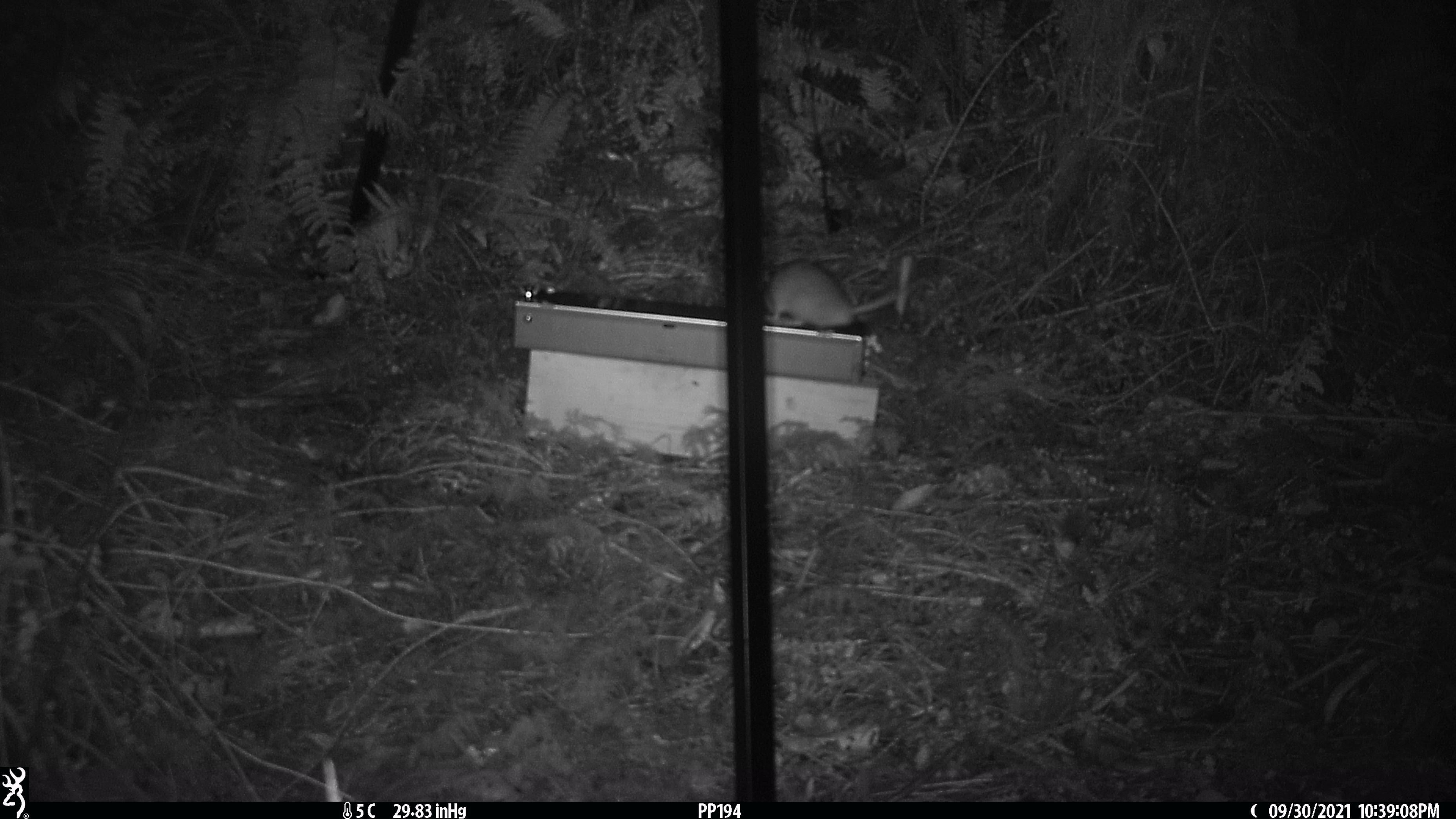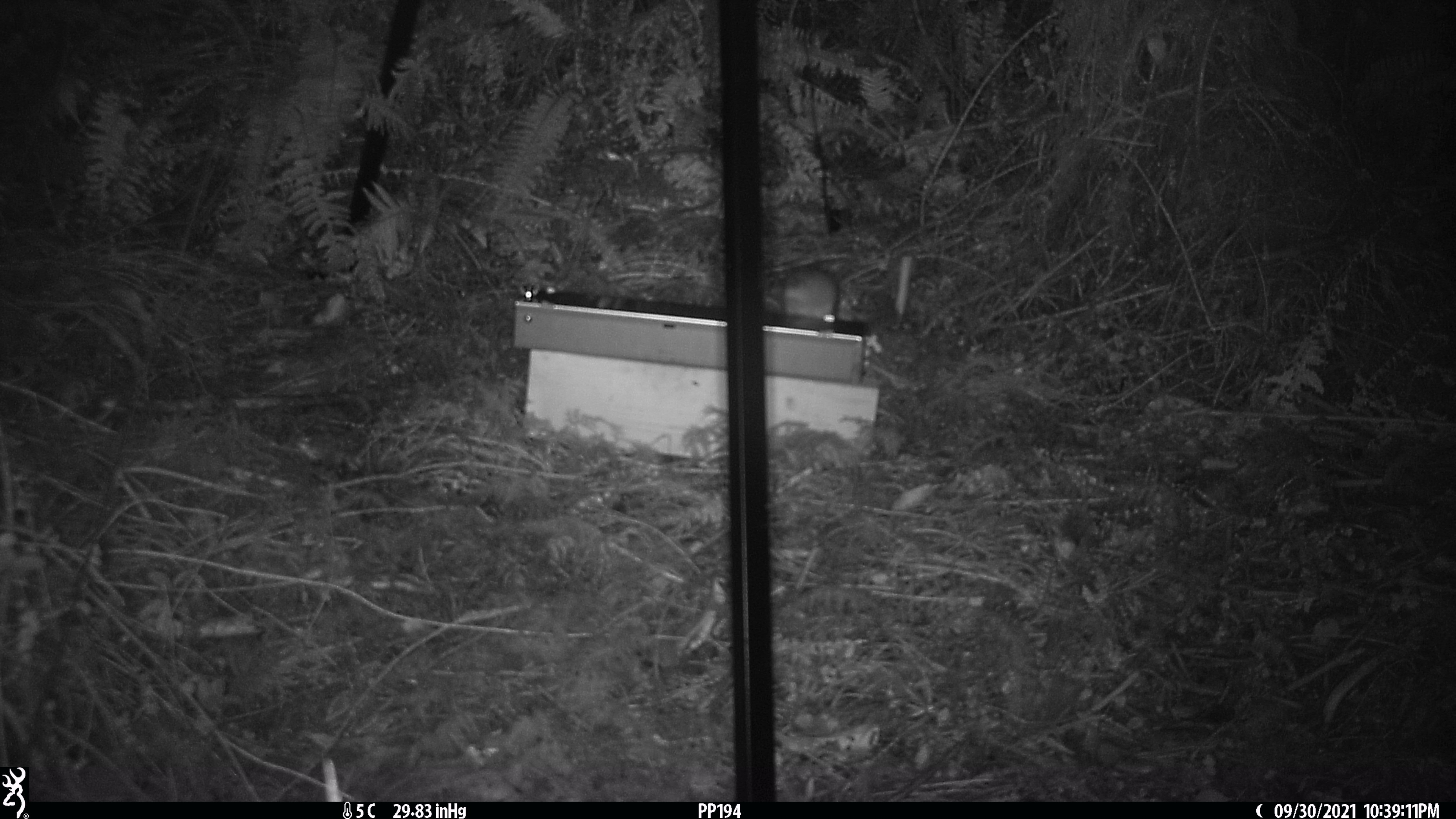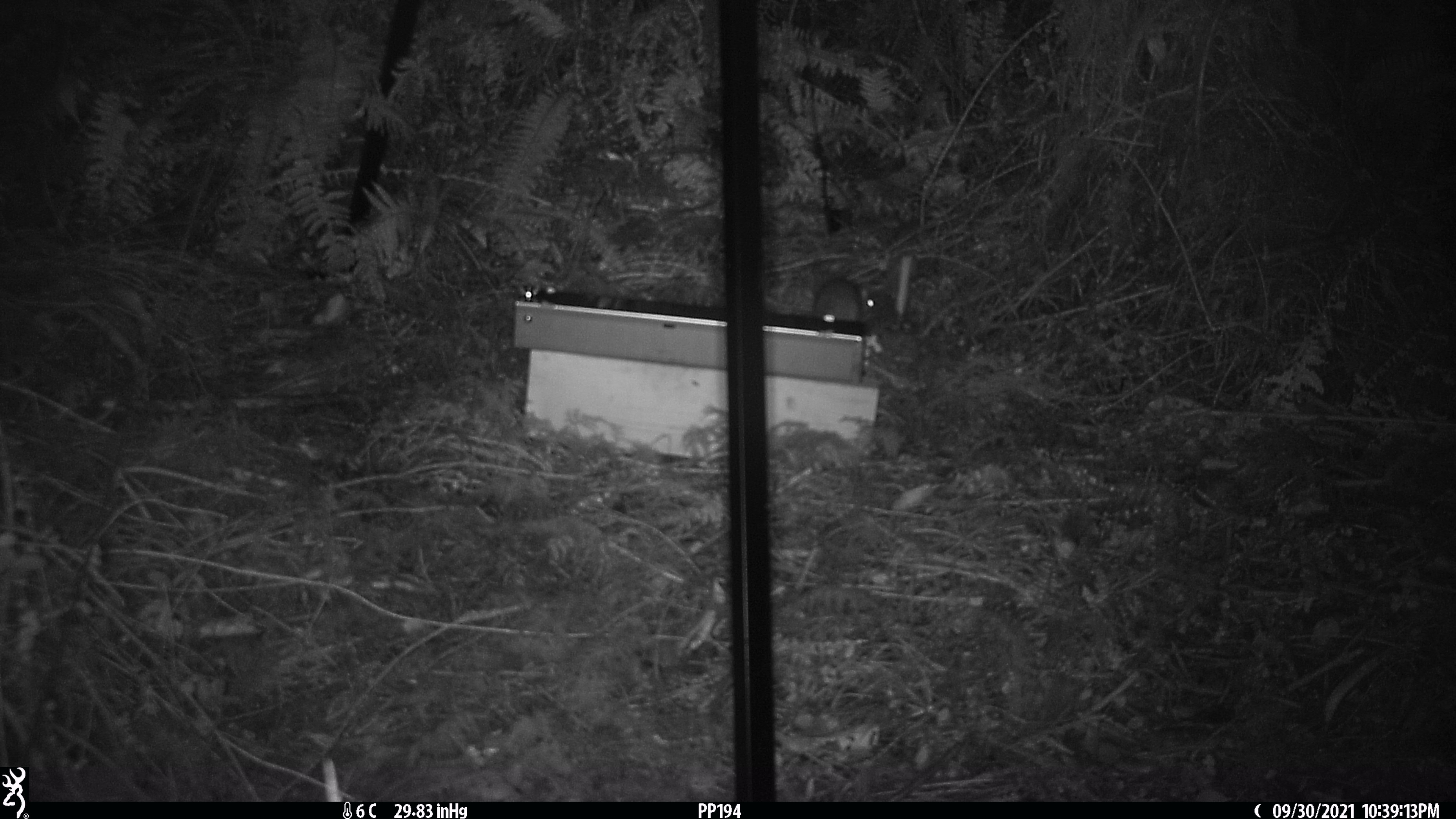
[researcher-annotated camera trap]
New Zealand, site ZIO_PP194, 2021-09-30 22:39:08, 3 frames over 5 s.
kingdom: Animalia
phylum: Chordata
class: Mammalia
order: Rodentia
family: Muridae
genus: Rattus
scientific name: Rattus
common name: rat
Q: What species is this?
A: Rat (Rattus).